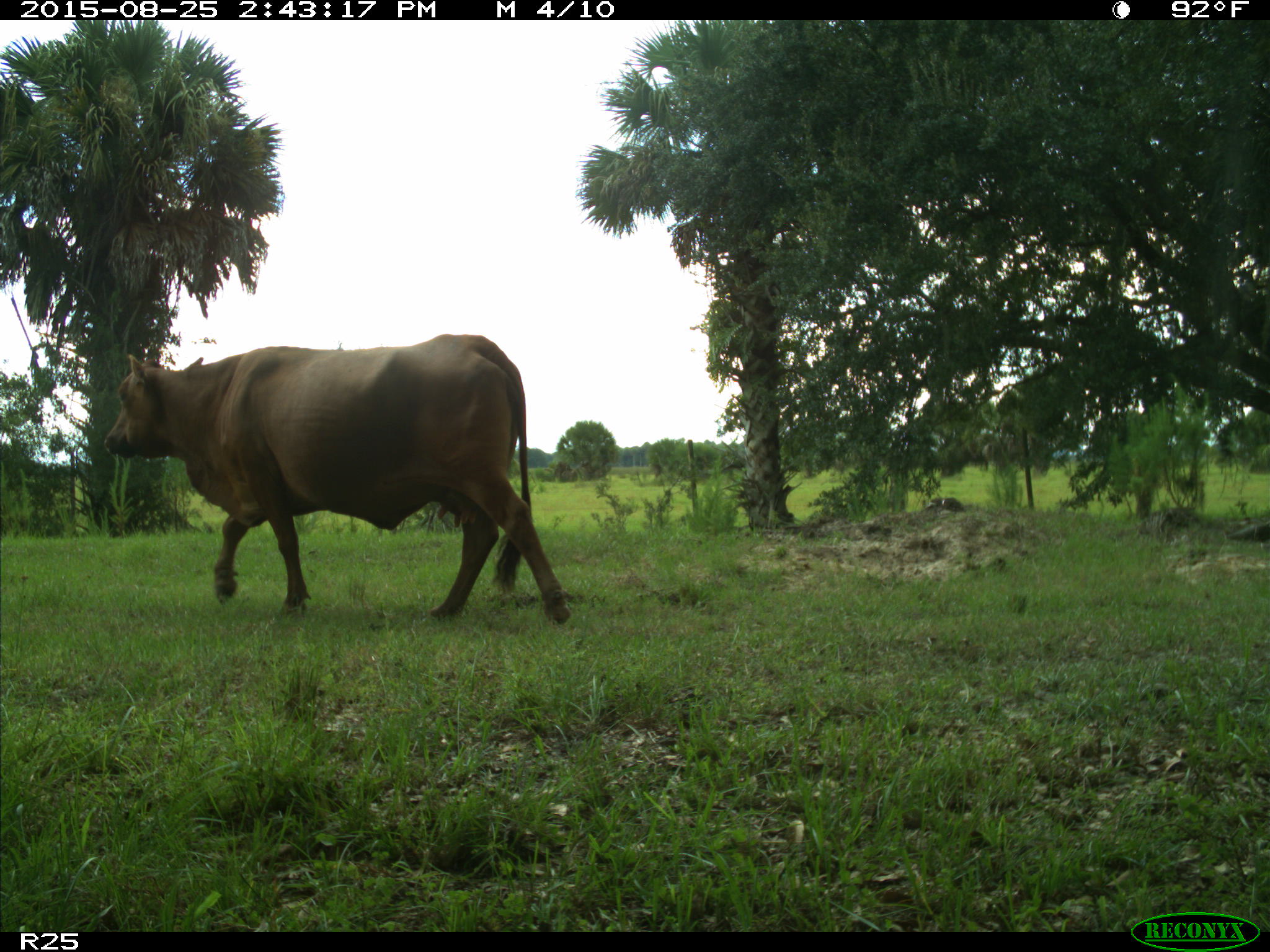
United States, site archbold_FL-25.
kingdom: Animalia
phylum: Chordata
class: Mammalia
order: Artiodactyla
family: Bovidae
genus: Bos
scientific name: Bos taurus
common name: domestic cow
Bos taurus (domestic cow).